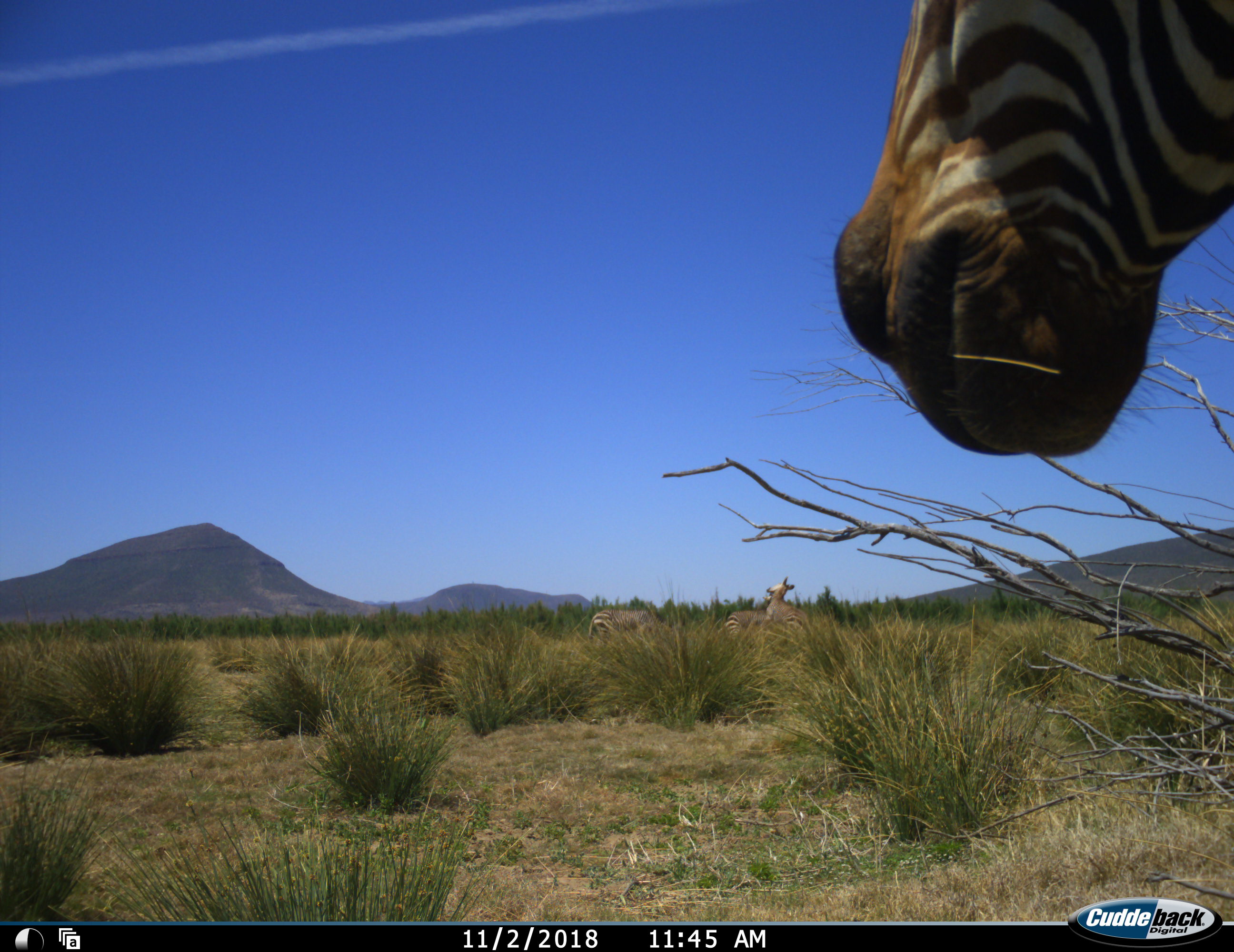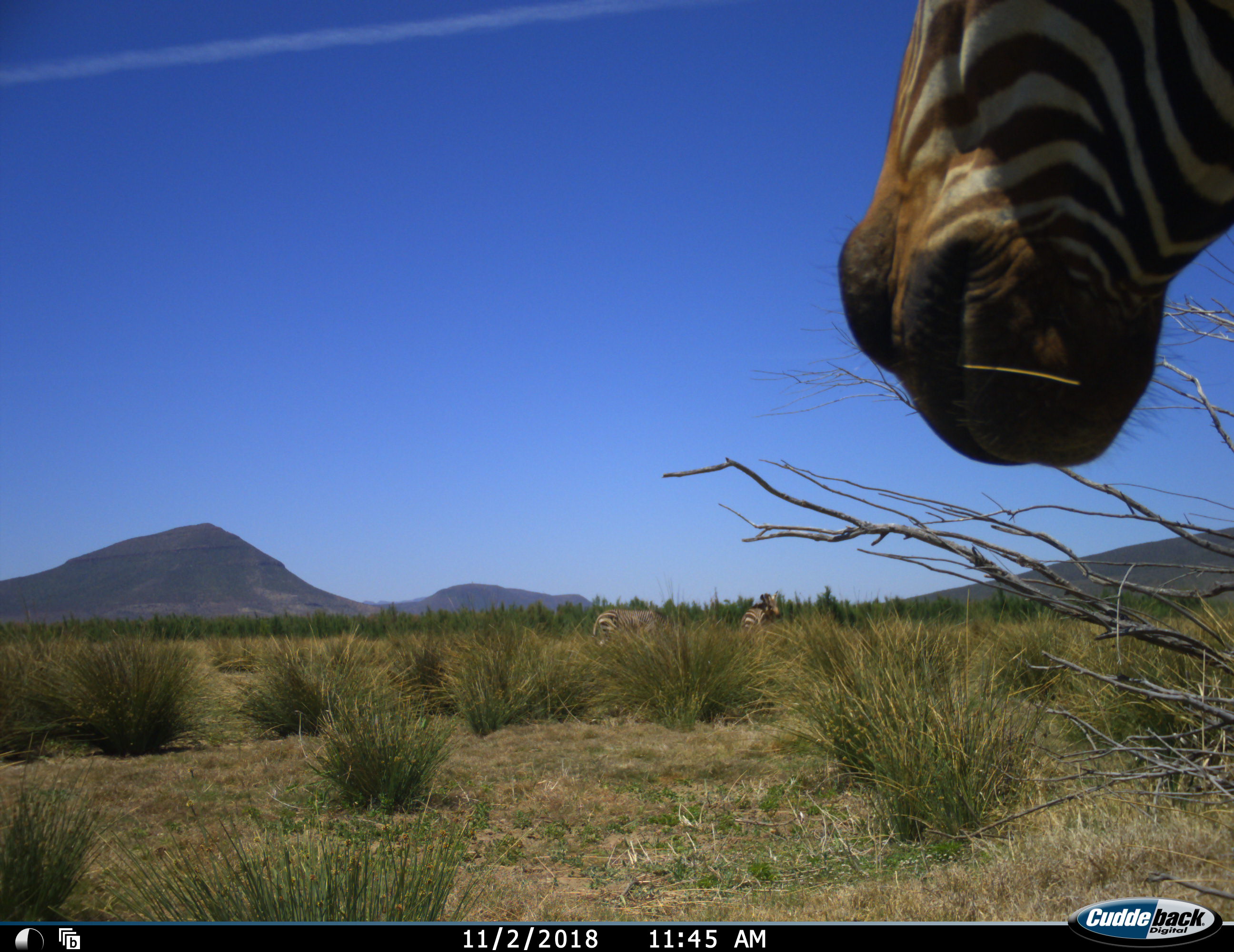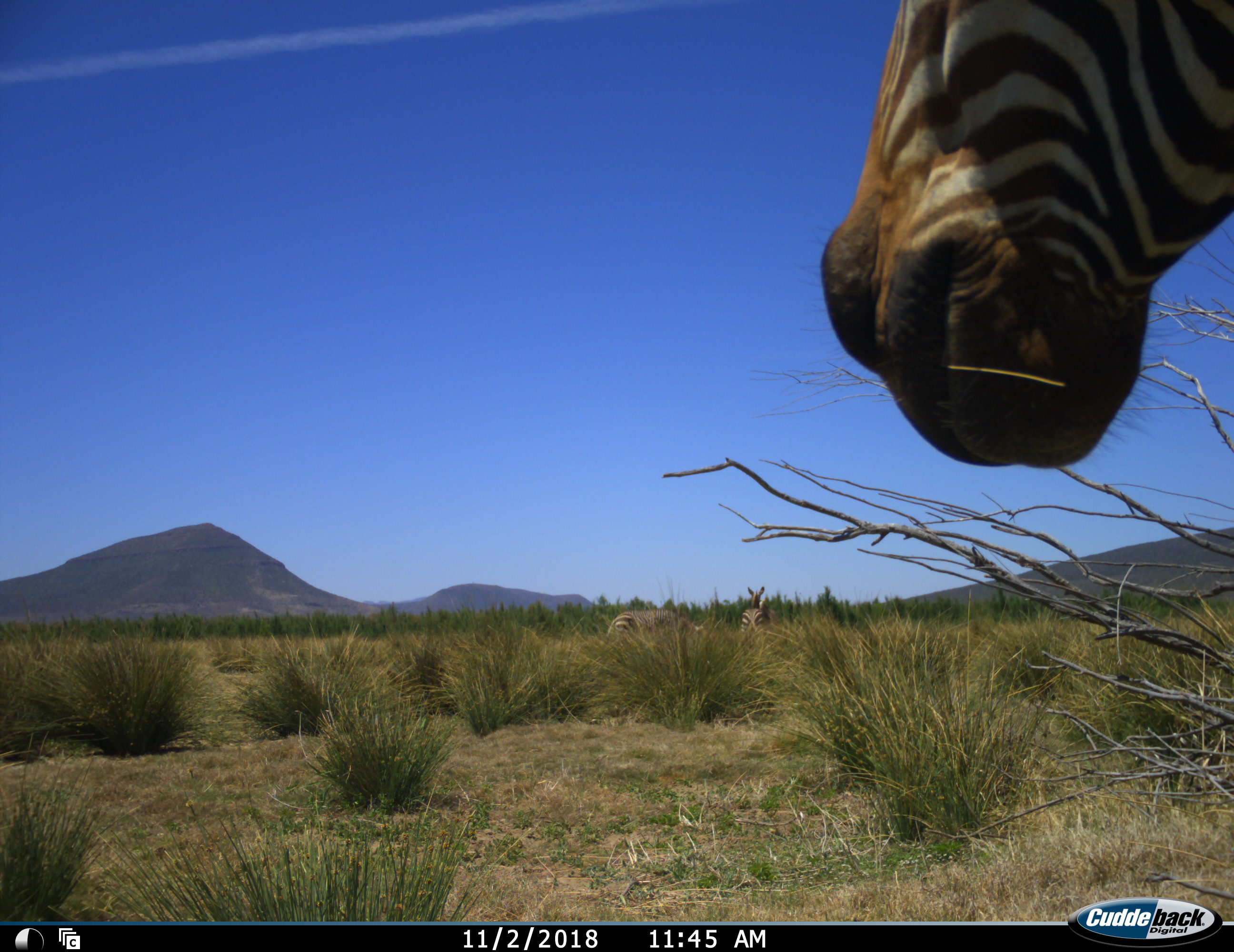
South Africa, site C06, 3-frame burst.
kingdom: Animalia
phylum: Chordata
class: Mammalia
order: Perissodactyla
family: Equidae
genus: Equus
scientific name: Equus zebra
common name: mountain zebra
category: zebramountain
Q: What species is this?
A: Zebramountain (mountain zebra) (Equus zebra).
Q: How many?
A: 4.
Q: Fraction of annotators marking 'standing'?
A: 70%.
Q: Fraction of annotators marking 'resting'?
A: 10%.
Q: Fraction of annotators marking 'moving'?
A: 50%.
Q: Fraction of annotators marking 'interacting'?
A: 50%.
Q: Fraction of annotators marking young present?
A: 0%.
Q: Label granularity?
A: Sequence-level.